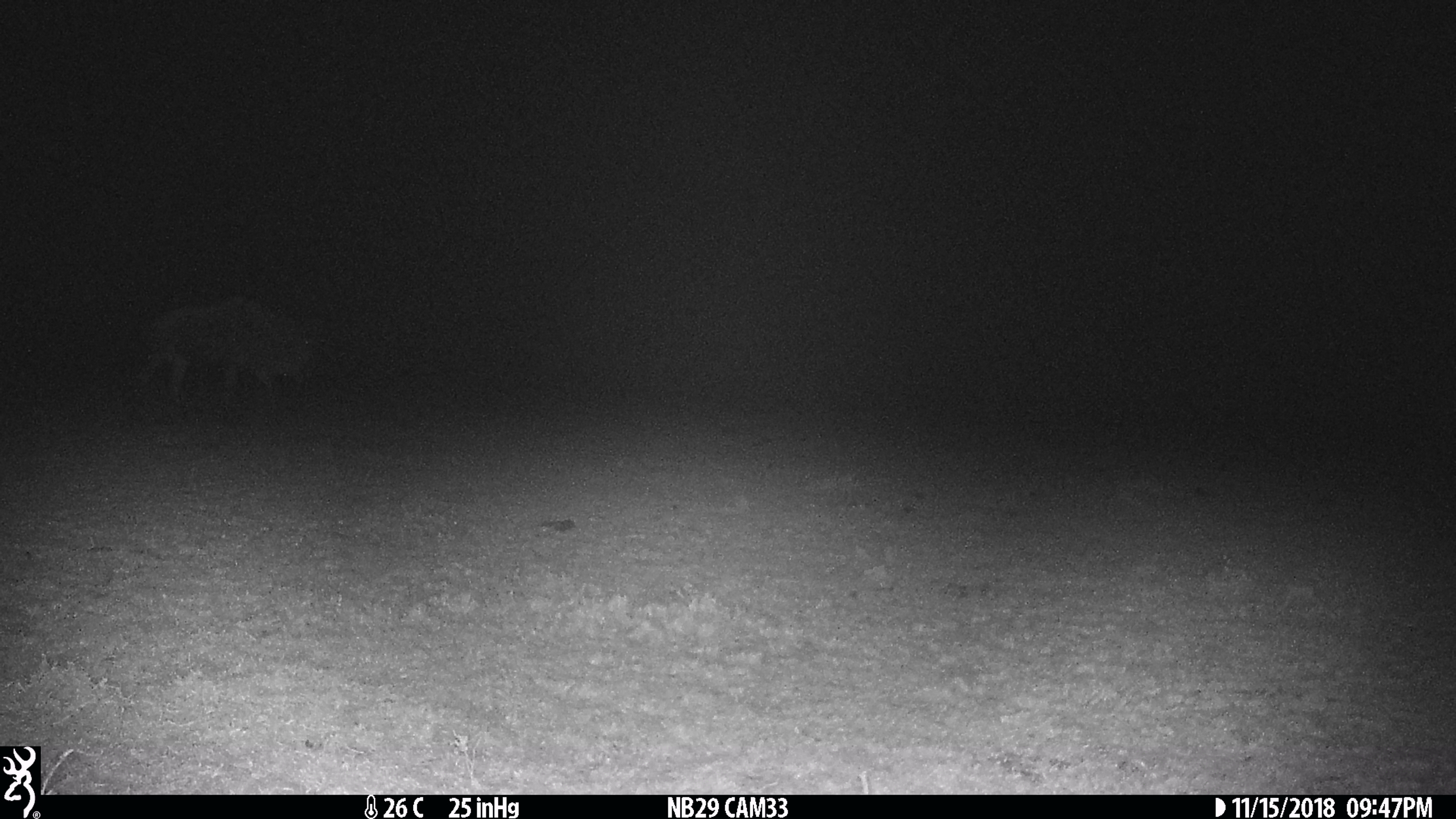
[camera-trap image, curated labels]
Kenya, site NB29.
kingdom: Animalia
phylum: Chordata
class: Mammalia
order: Artiodactyla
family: Bovidae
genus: Connochaetes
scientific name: Connochaetes taurinus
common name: blue wildebeest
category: wildebeest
Wildebeest (blue wildebeest) (Connochaetes taurinus).